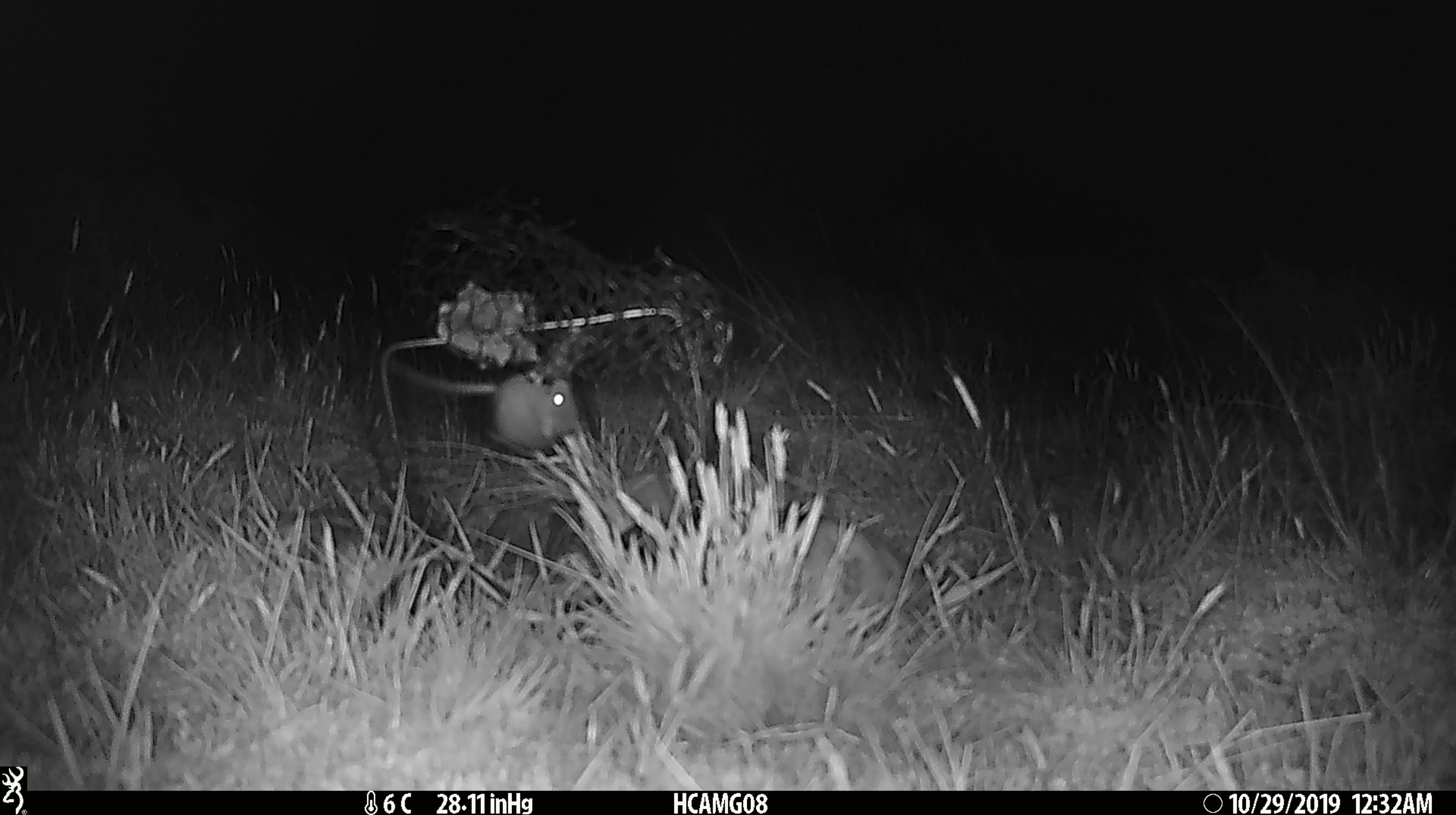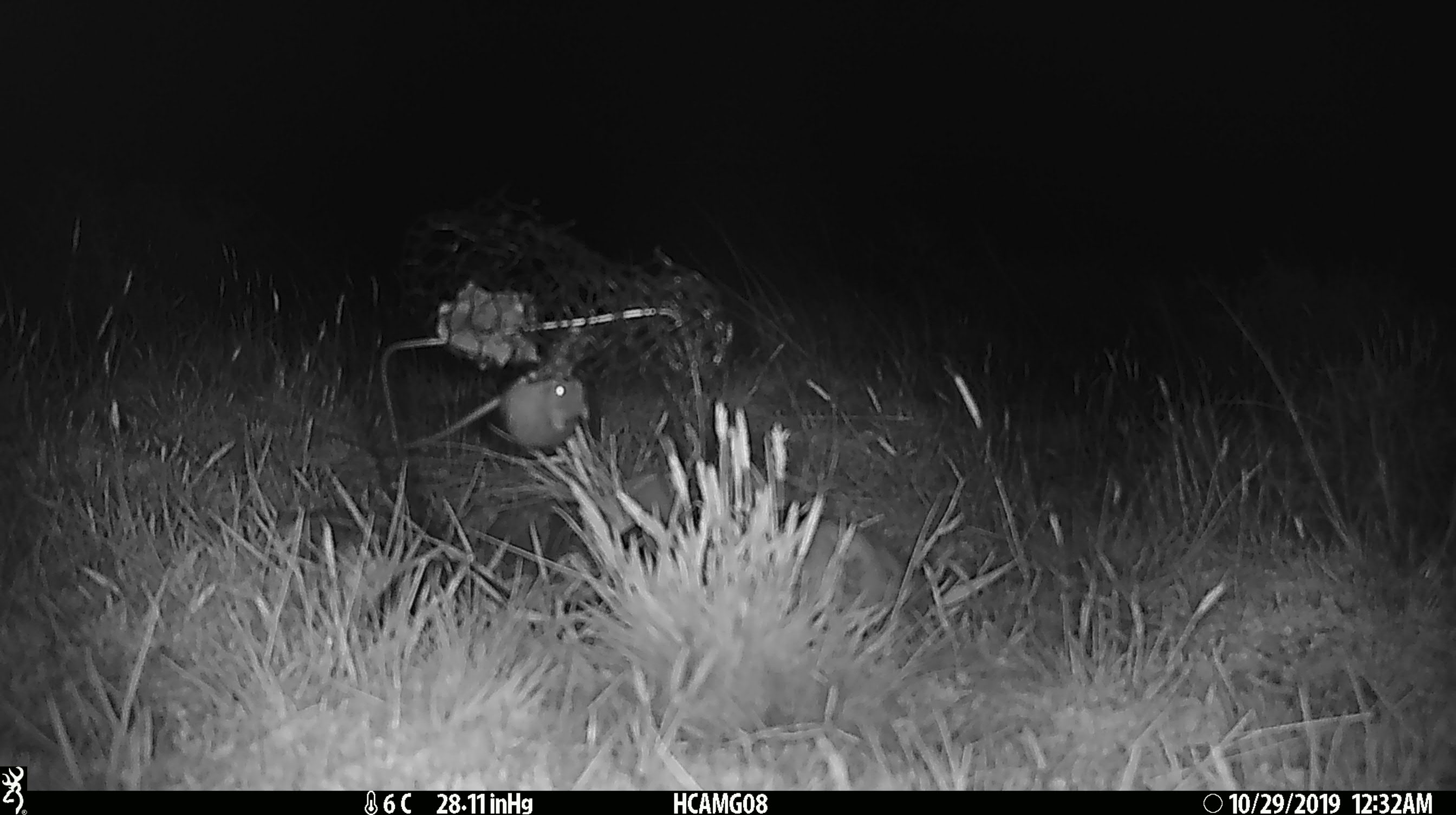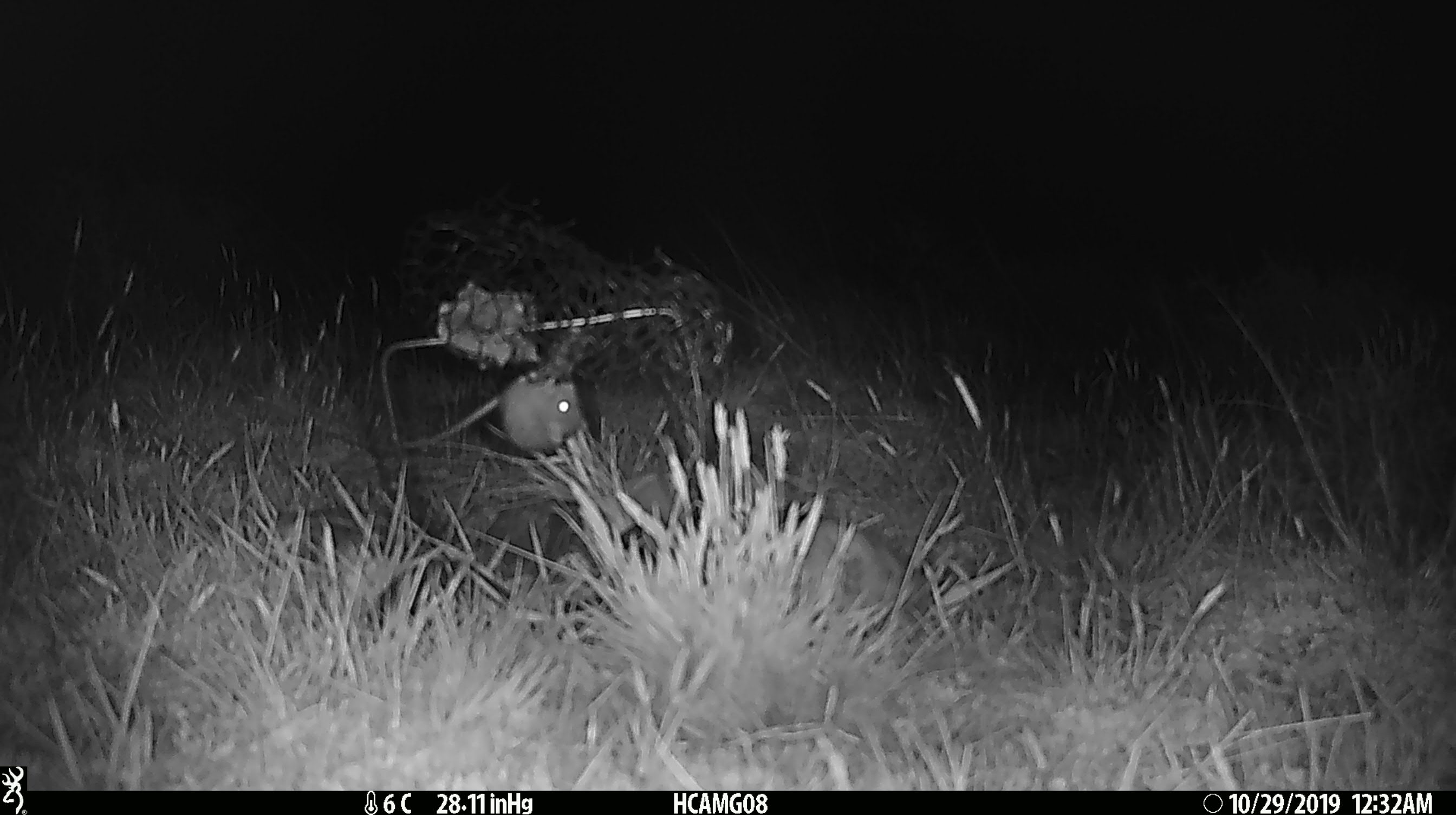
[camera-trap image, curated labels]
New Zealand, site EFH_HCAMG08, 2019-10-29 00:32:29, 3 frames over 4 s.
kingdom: Animalia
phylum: Chordata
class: Mammalia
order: Rodentia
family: Muridae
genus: Mus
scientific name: Mus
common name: mouse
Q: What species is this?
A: Mouse (Mus).